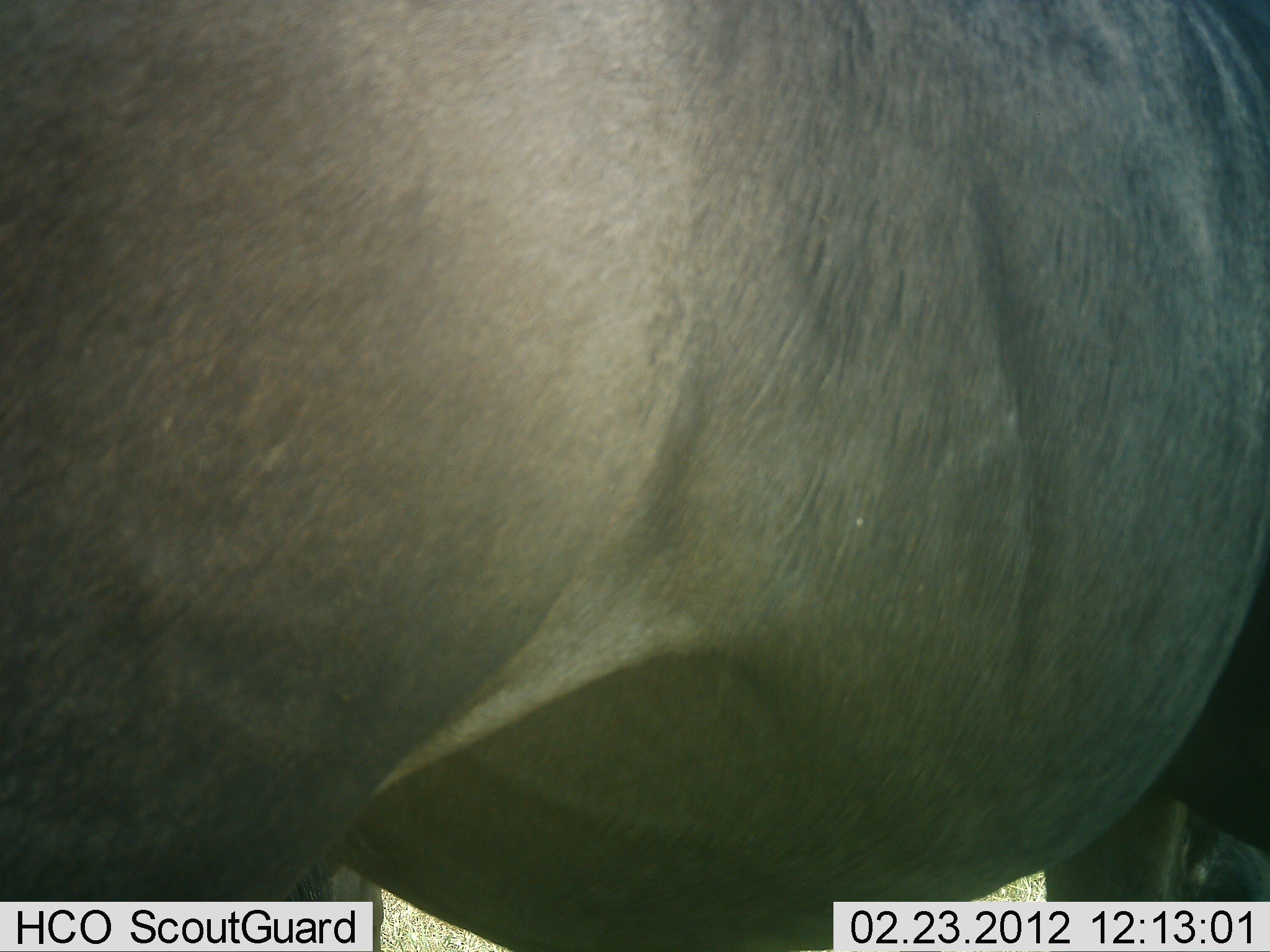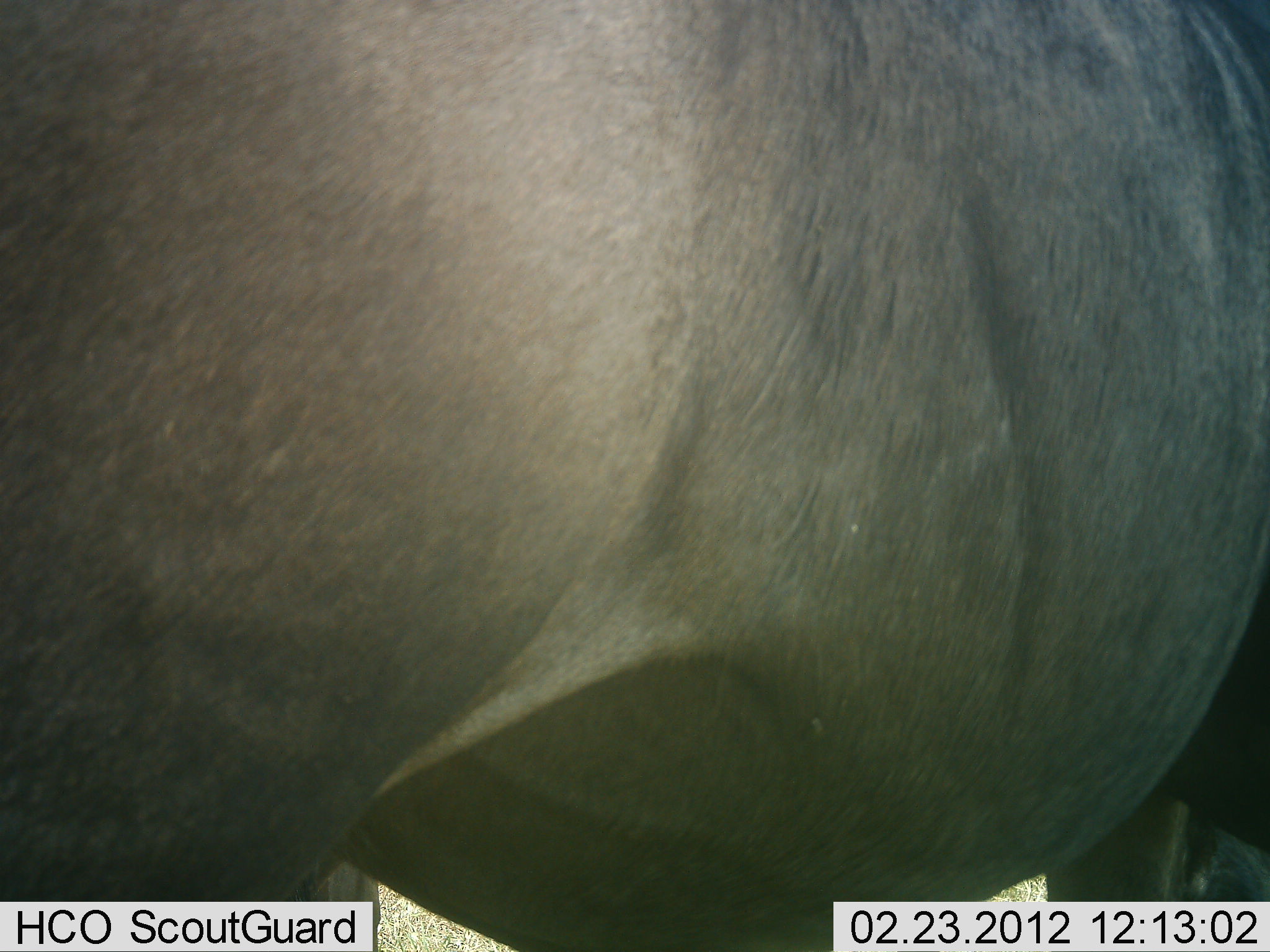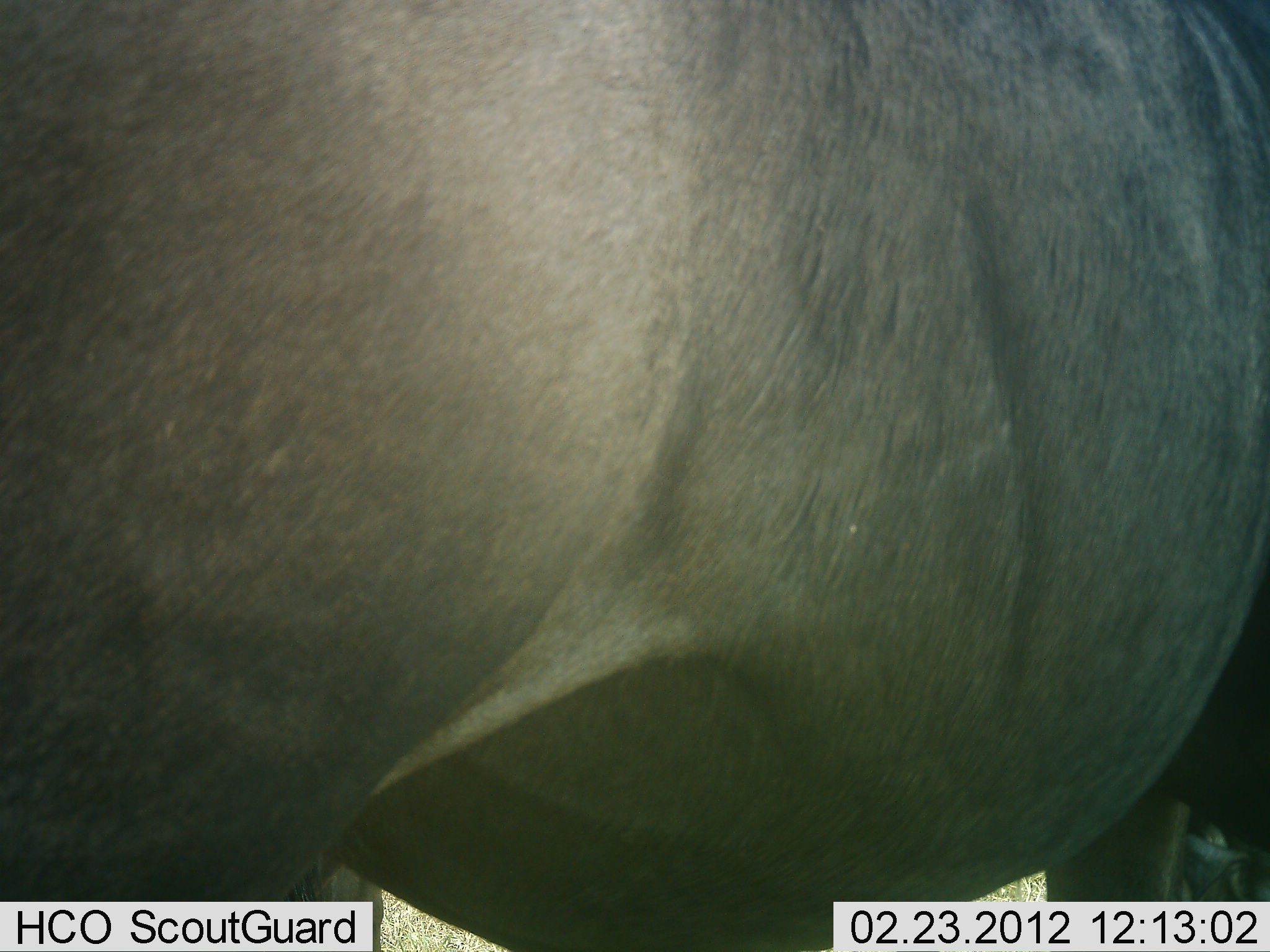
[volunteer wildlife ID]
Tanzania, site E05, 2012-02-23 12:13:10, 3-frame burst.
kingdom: Animalia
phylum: Chordata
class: Mammalia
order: Artiodactyla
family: Bovidae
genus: Connochaetes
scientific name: Connochaetes taurinus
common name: blue wildebeest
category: wildebeest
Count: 1.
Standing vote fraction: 92%.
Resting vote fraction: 0%.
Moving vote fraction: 8%.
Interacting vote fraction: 0%.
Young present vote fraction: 0%.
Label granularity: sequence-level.